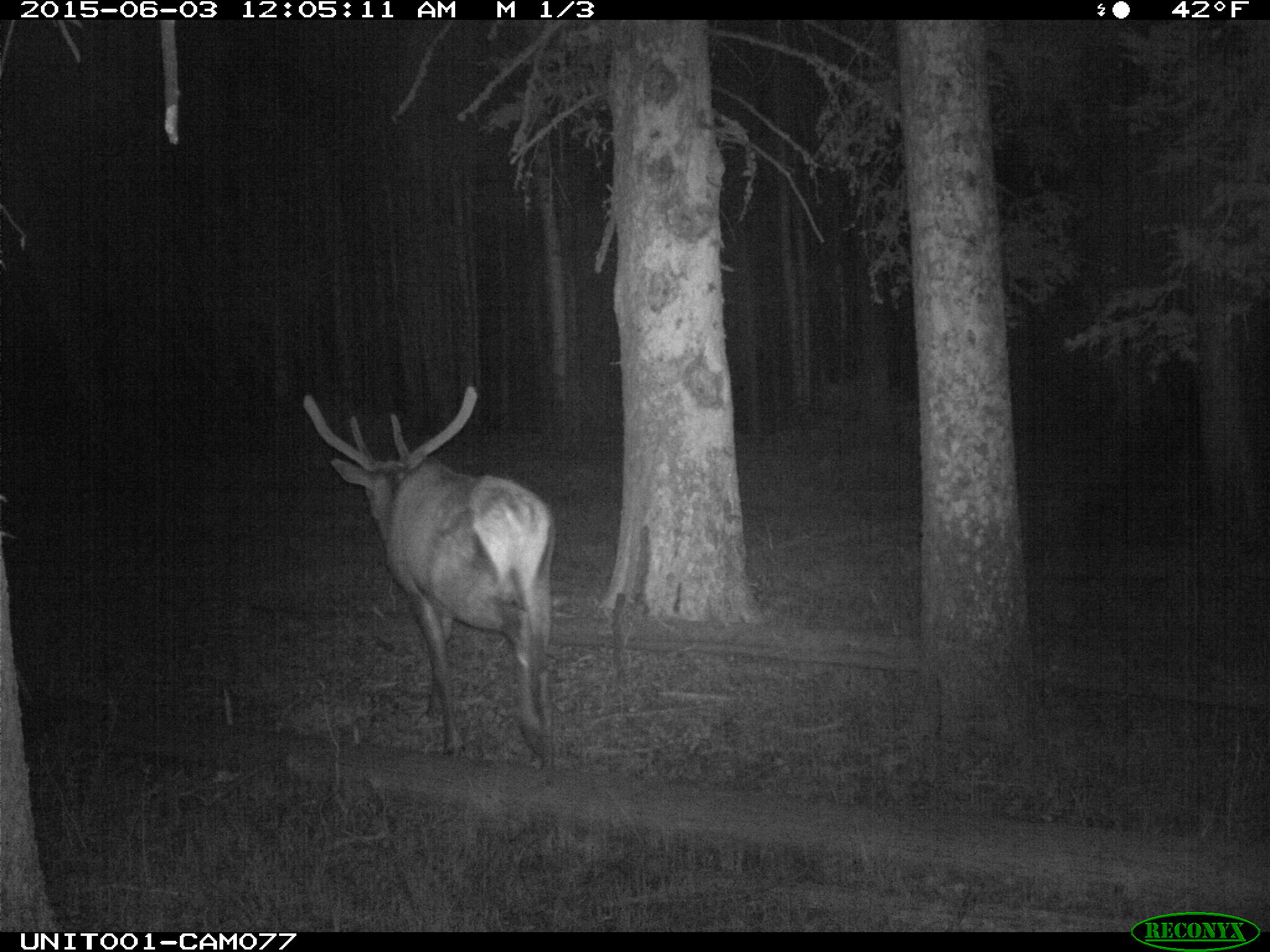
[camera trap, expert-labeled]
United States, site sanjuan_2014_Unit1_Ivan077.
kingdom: Animalia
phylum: Chordata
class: Mammalia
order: Artiodactyla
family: Cervidae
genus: Cervus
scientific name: Cervus elaphus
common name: red deer